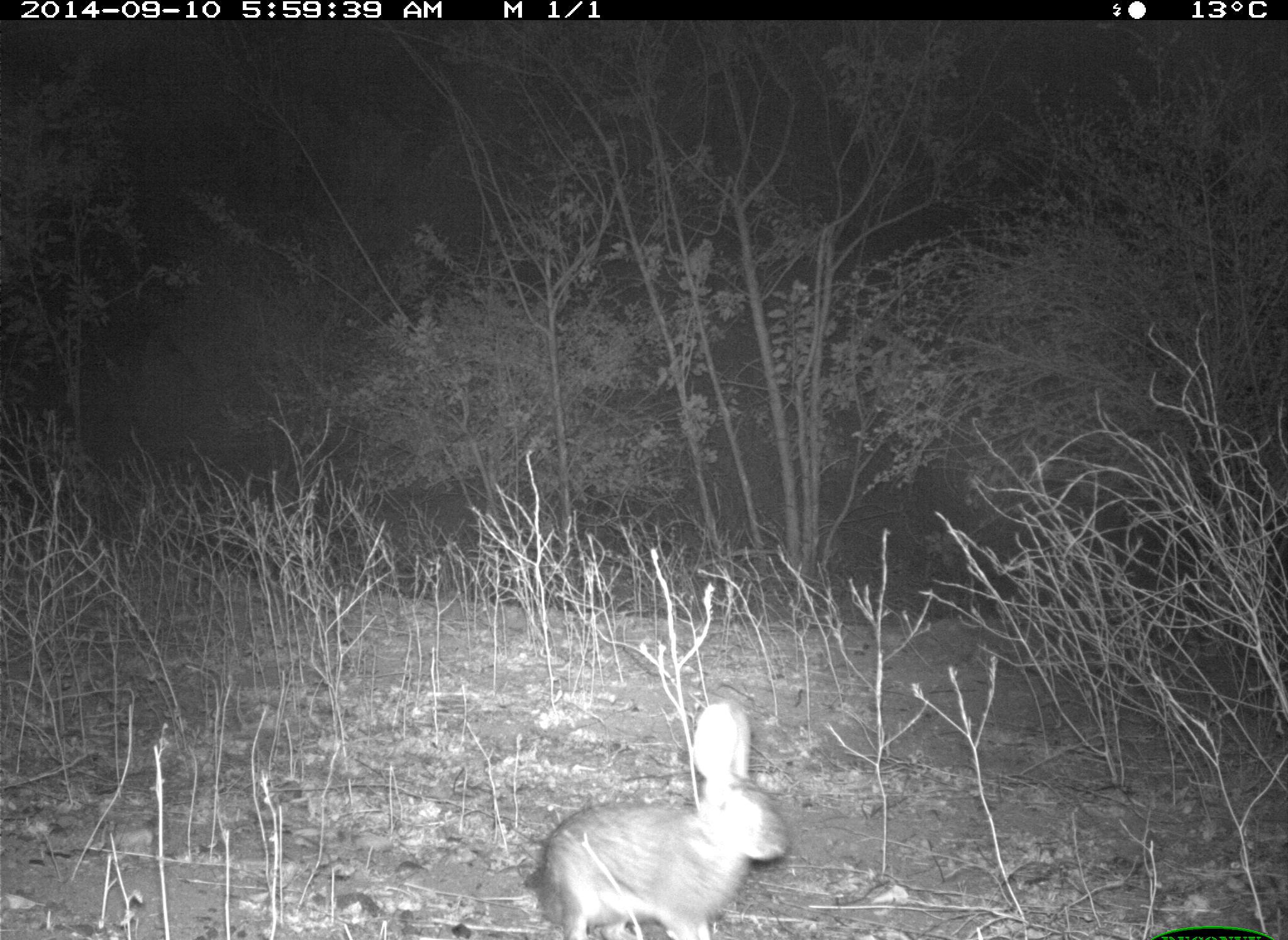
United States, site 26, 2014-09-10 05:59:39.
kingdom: Animalia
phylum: Chordata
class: Mammalia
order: Lagomorpha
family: Leporidae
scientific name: Leporidae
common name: rabbits and hares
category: rabbit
Rabbit (rabbits and hares) (Leporidae).